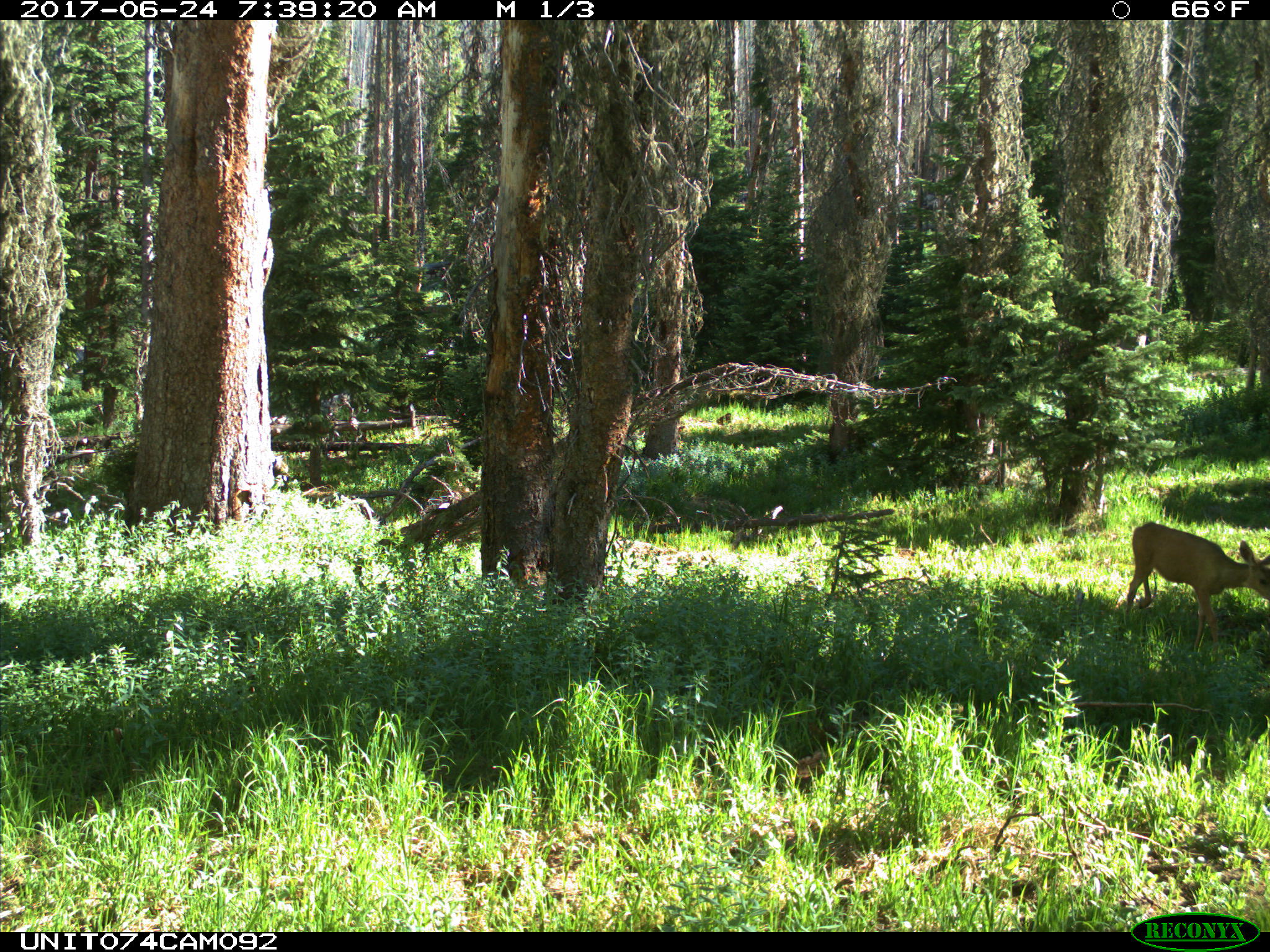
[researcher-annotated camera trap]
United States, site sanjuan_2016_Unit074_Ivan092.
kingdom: Animalia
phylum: Chordata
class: Mammalia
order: Artiodactyla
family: Cervidae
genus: Odocoileus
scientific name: Odocoileus hemionus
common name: mule deer